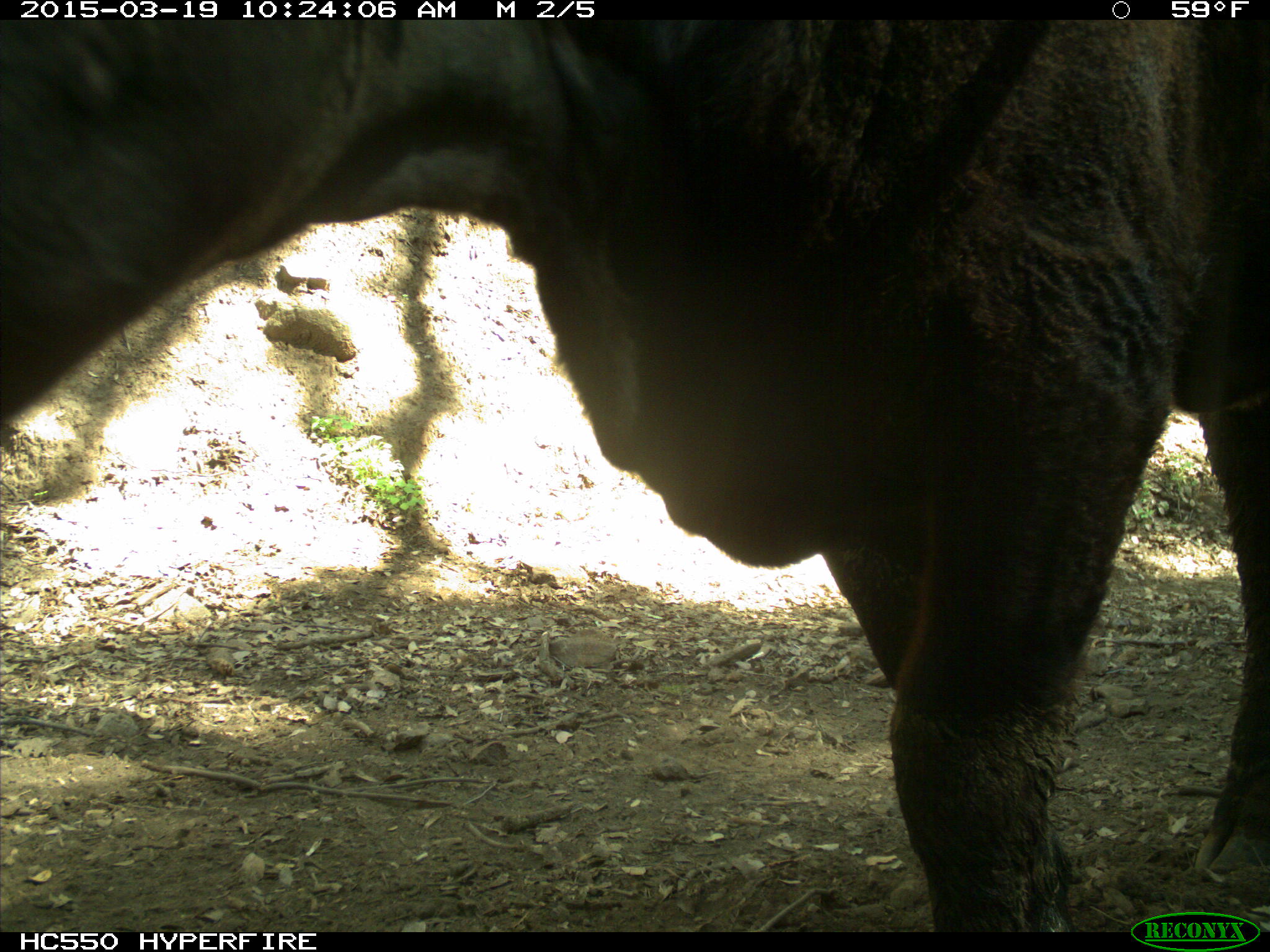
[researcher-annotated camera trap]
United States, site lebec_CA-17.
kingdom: Animalia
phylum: Chordata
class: Mammalia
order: Artiodactyla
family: Bovidae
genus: Bos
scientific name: Bos taurus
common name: domestic cow